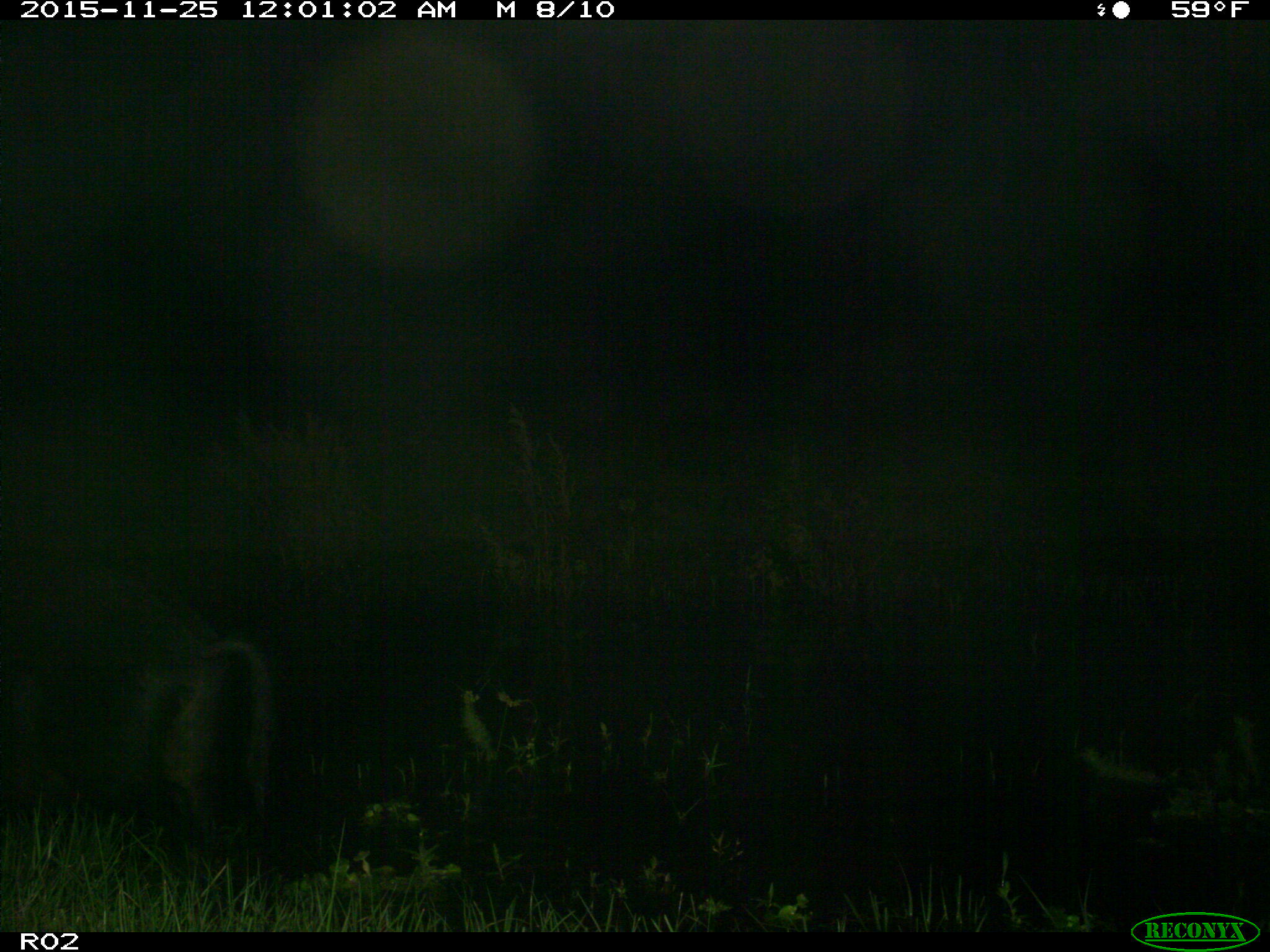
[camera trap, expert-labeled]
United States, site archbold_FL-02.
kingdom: Animalia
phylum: Chordata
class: Mammalia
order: Artiodactyla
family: Suidae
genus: Sus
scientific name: Sus scrofa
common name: wild boar